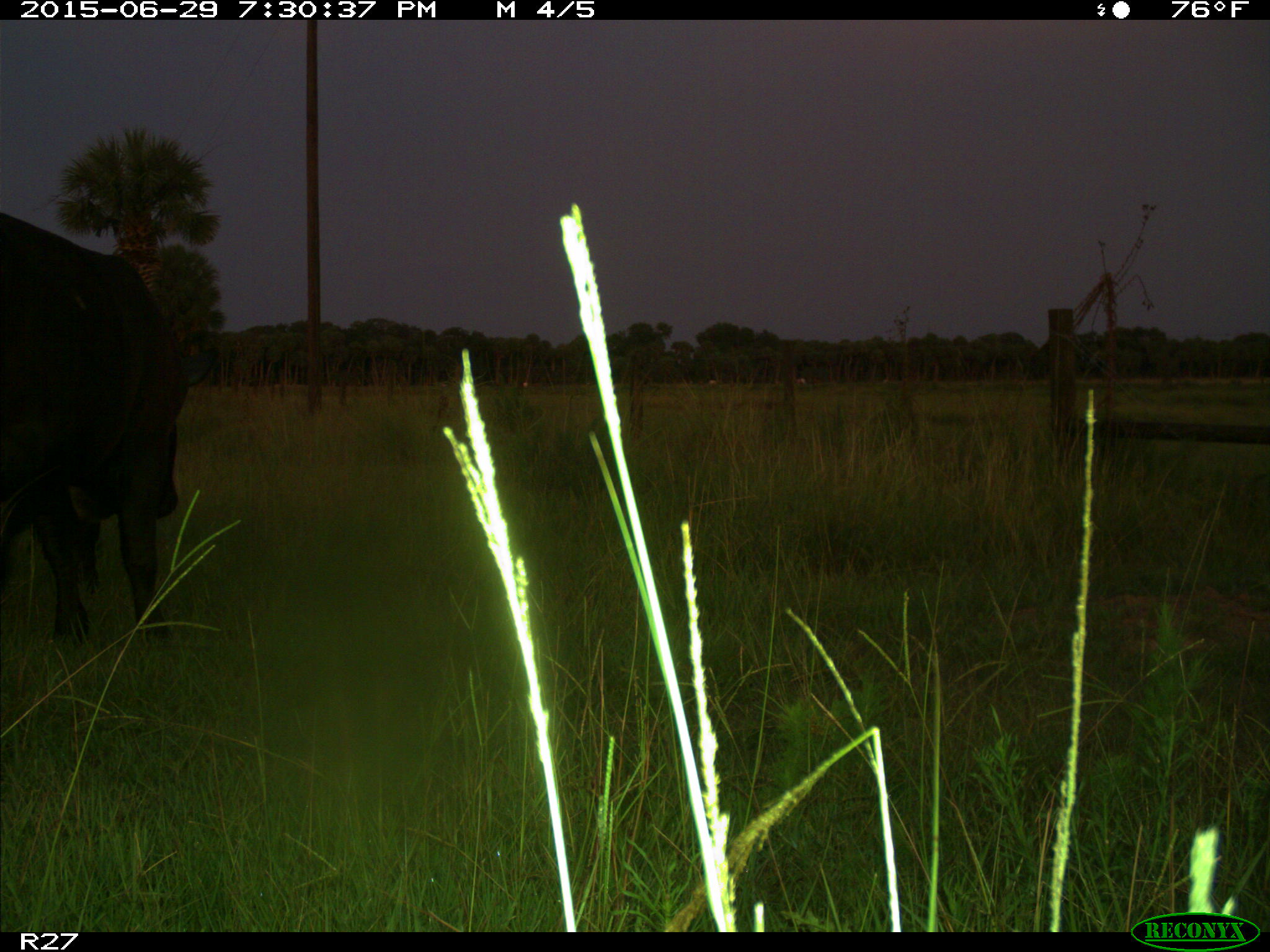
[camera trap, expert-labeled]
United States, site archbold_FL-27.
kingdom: Animalia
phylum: Chordata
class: Mammalia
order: Artiodactyla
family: Bovidae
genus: Bos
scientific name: Bos taurus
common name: domestic cow